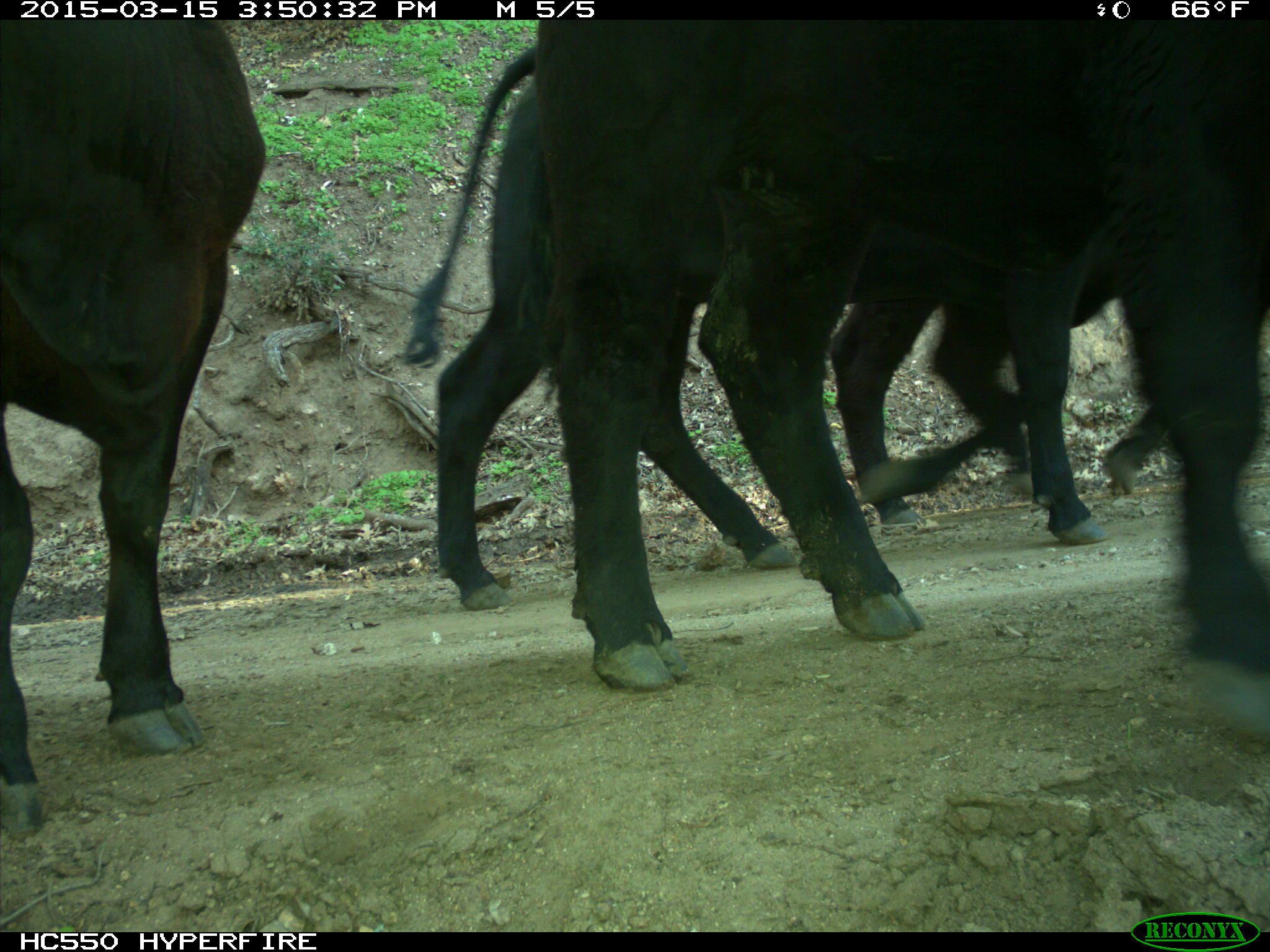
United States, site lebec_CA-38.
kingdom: Animalia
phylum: Chordata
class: Mammalia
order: Artiodactyla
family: Bovidae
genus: Bos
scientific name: Bos taurus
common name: domestic cow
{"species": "Bos taurus (domestic cow)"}